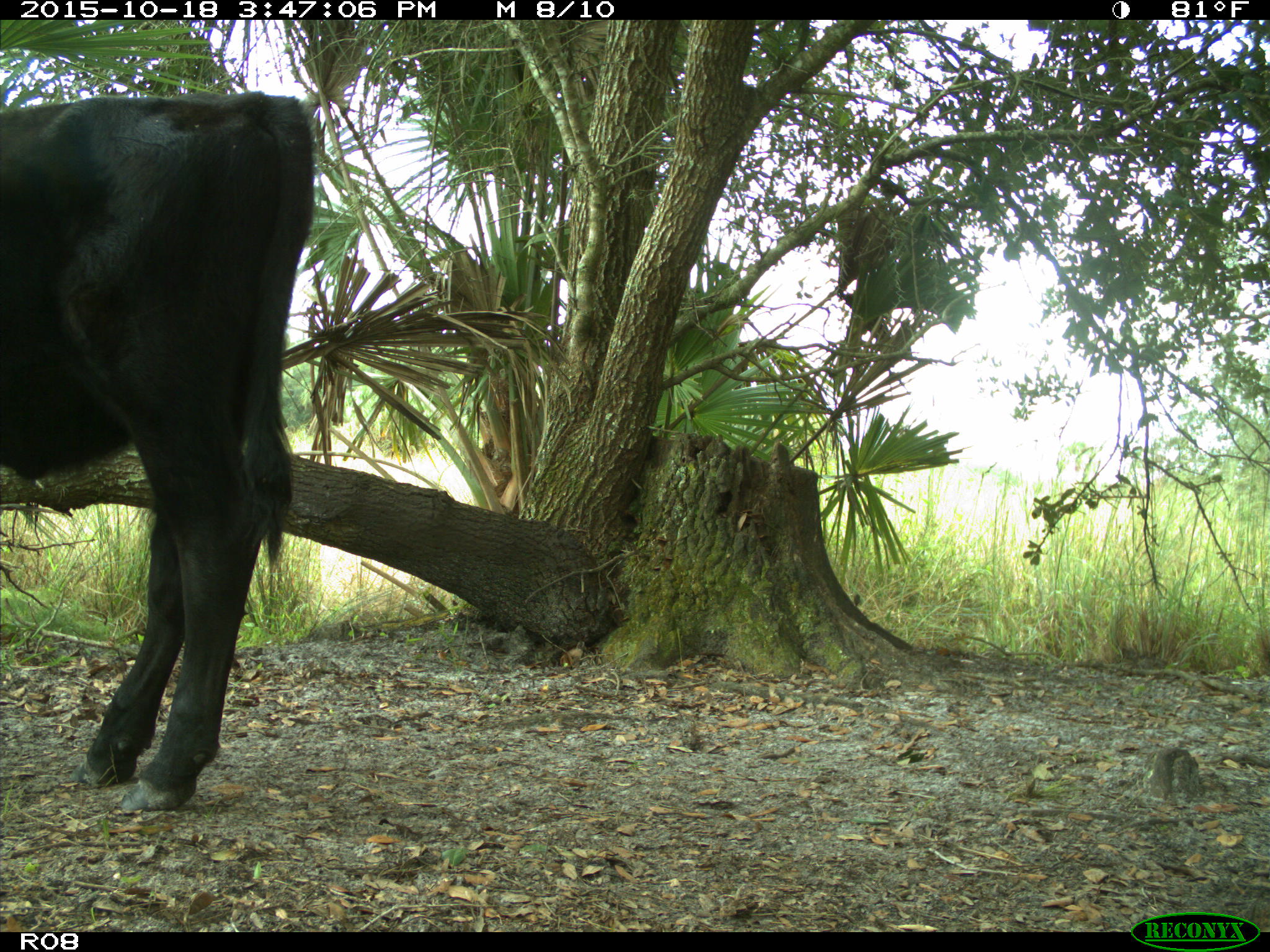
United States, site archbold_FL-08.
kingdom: Animalia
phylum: Chordata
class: Mammalia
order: Artiodactyla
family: Bovidae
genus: Bos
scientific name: Bos taurus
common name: domestic cow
Bos taurus (domestic cow).